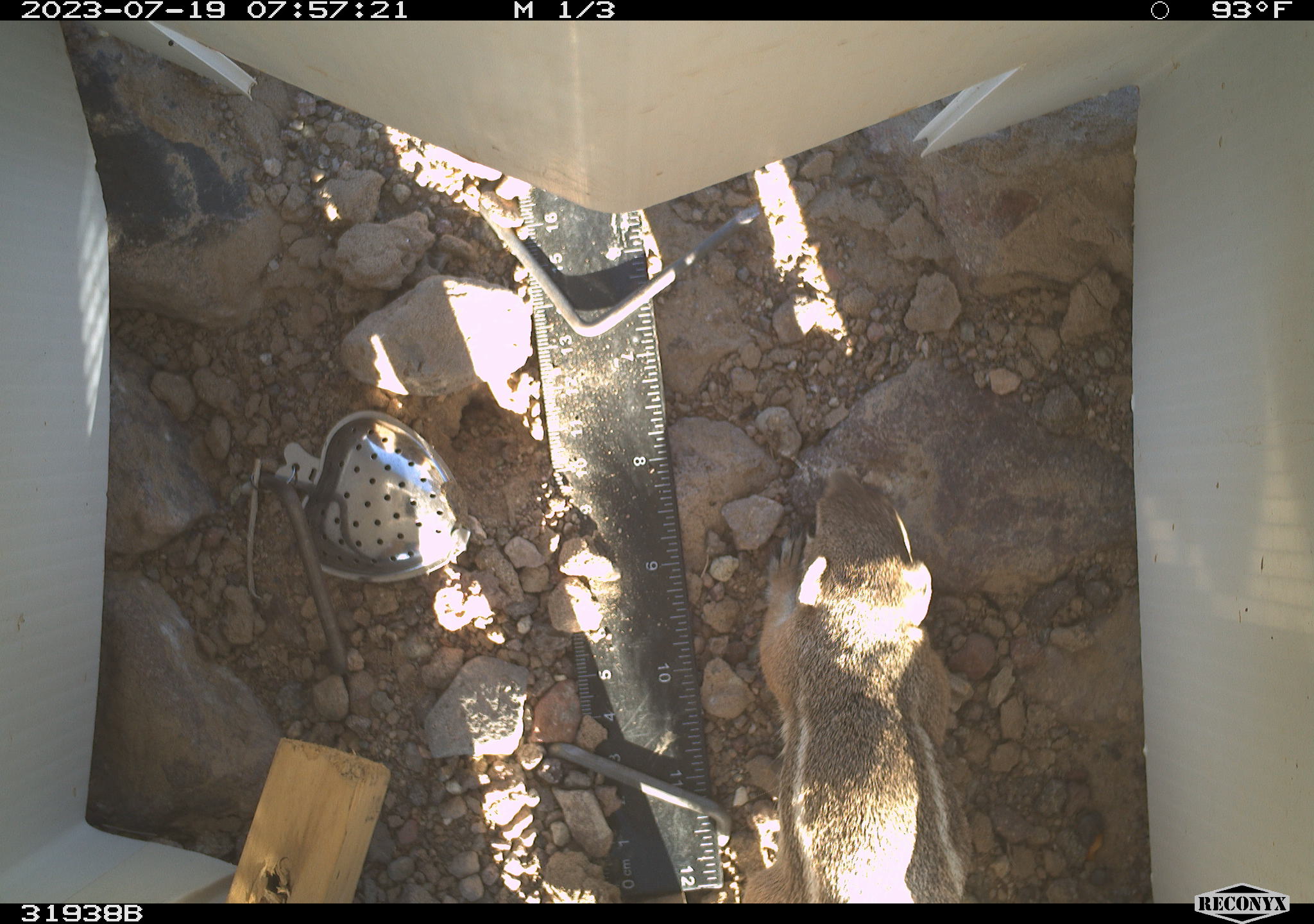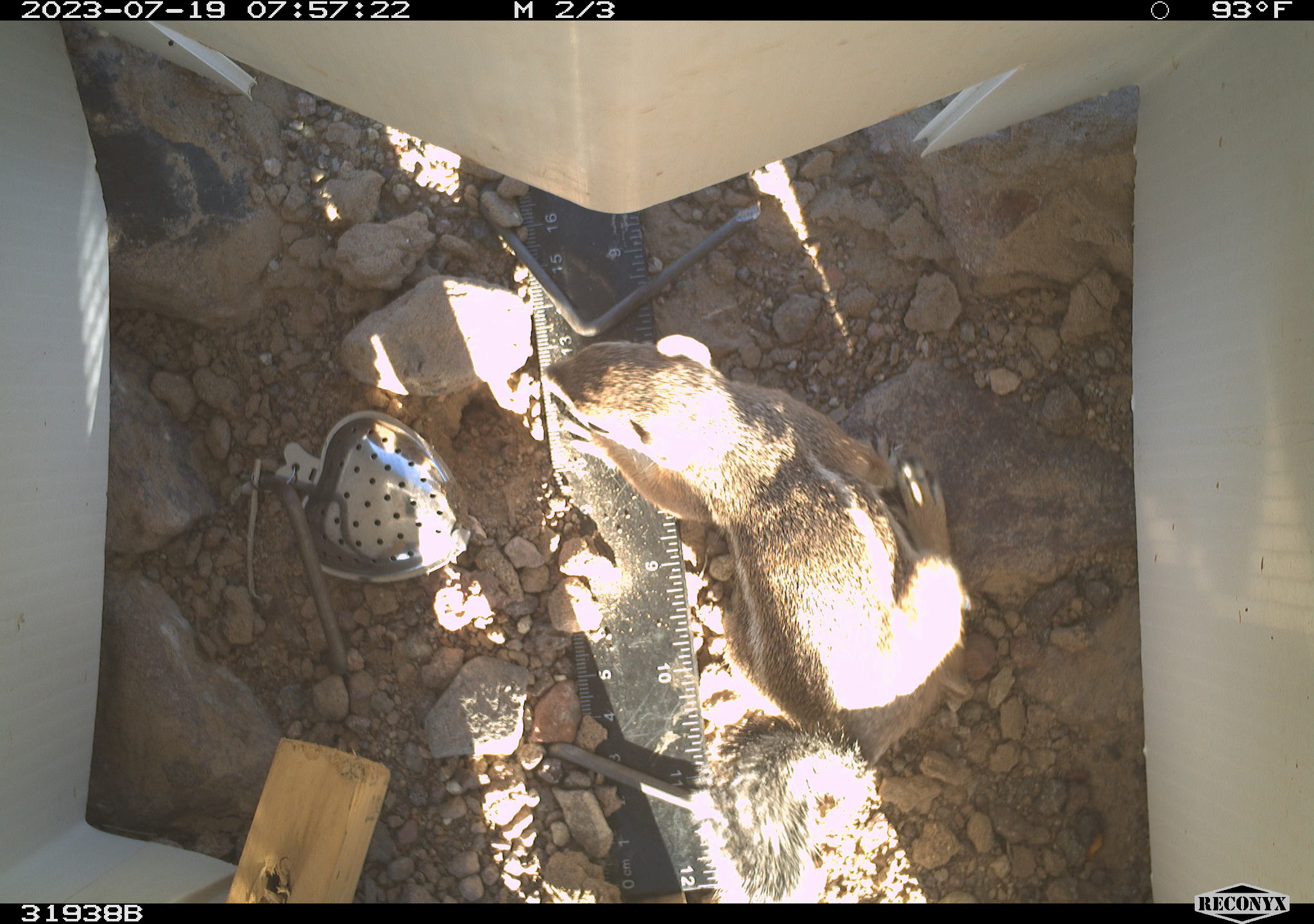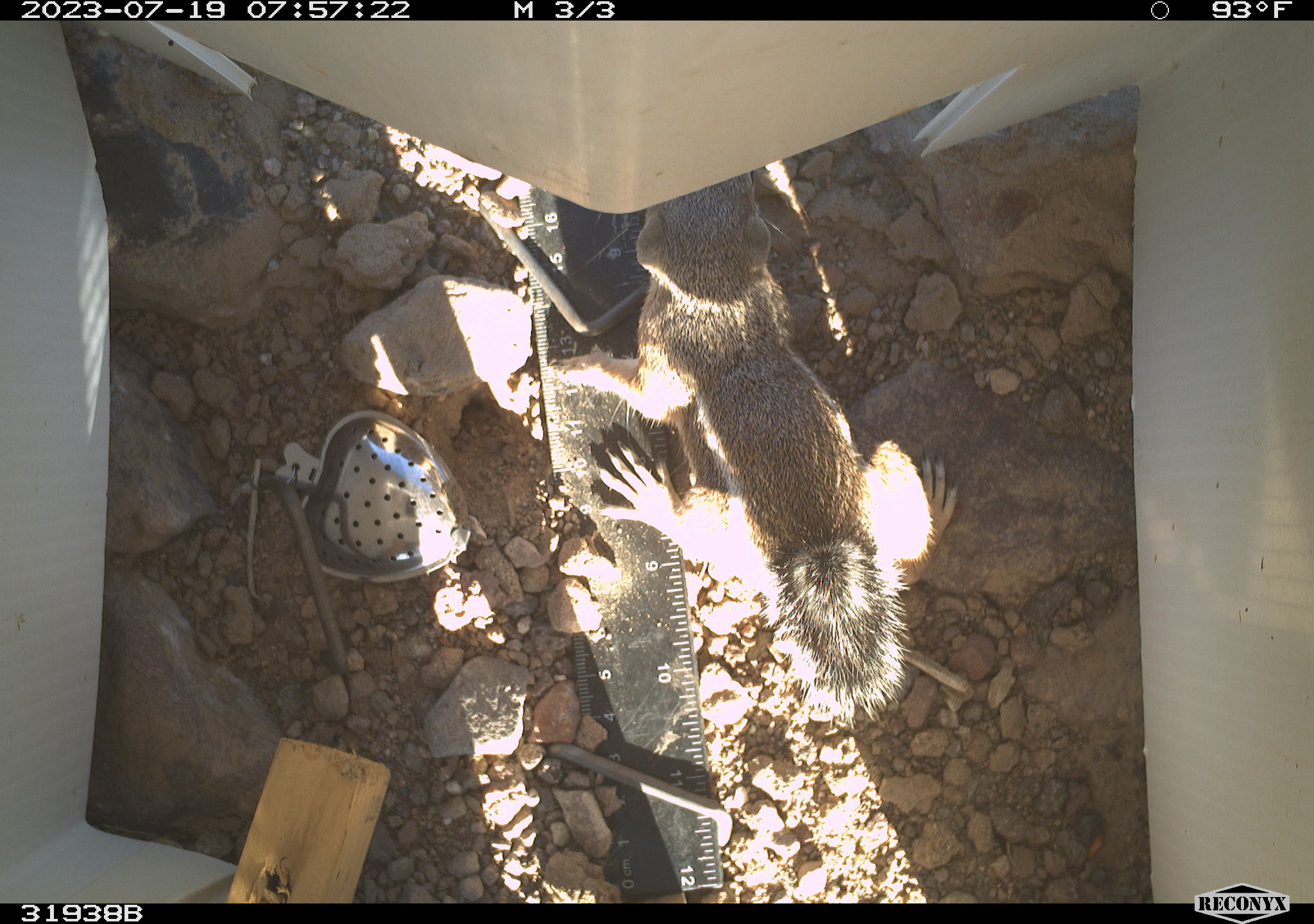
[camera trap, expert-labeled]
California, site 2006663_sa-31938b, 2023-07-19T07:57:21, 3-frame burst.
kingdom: Animalia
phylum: Chordata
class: Mammalia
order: Rodentia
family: Sciuridae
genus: Ammospermophilus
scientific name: Ammospermophilus leucurus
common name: white-tailed antelope squirrel